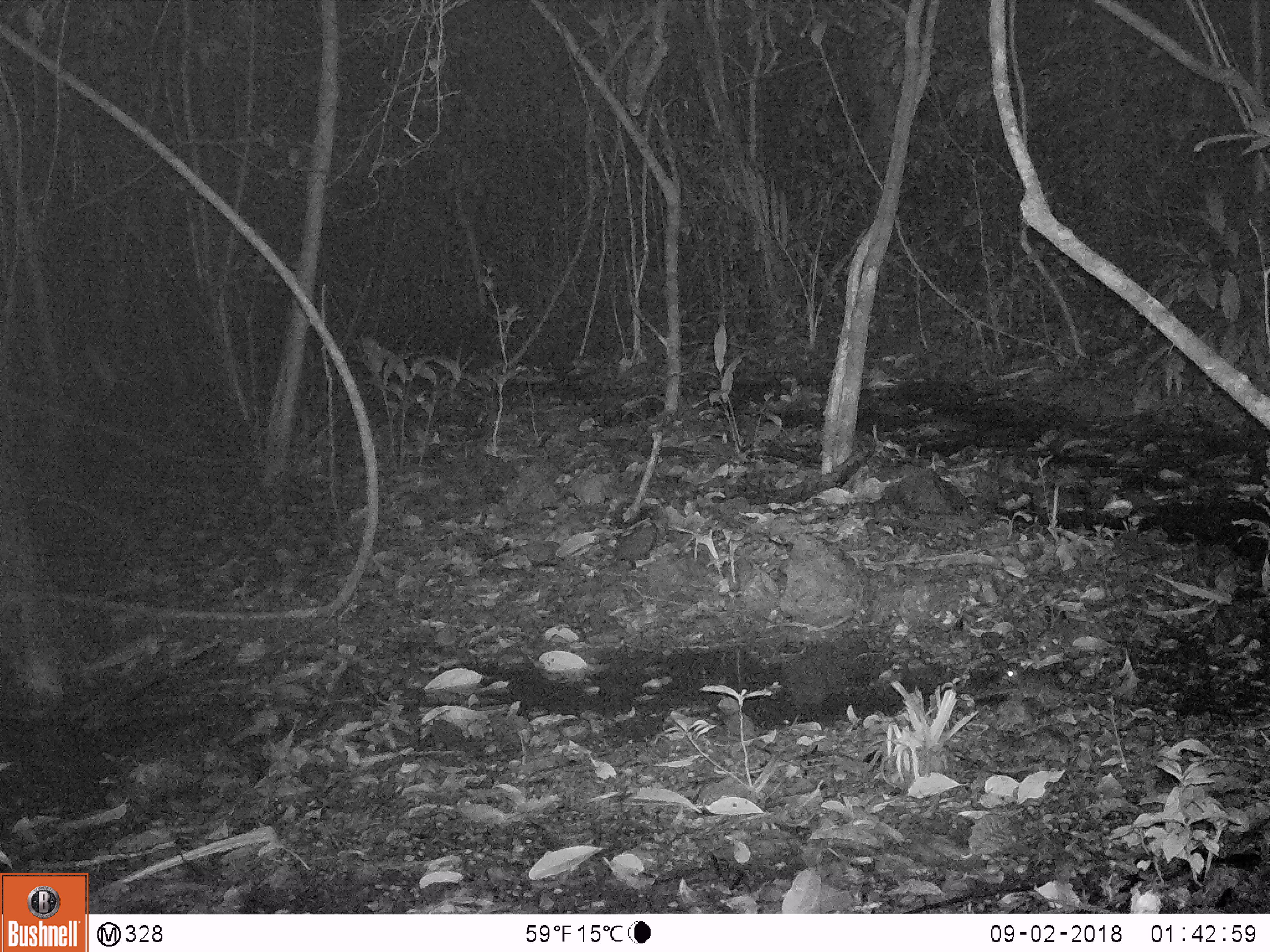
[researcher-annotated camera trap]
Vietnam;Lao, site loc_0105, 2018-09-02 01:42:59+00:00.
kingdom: Animalia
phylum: Chordata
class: Mammalia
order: Rodentia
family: Muridae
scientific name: Muridae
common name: old-world mice and rats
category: unidentified murid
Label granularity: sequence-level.